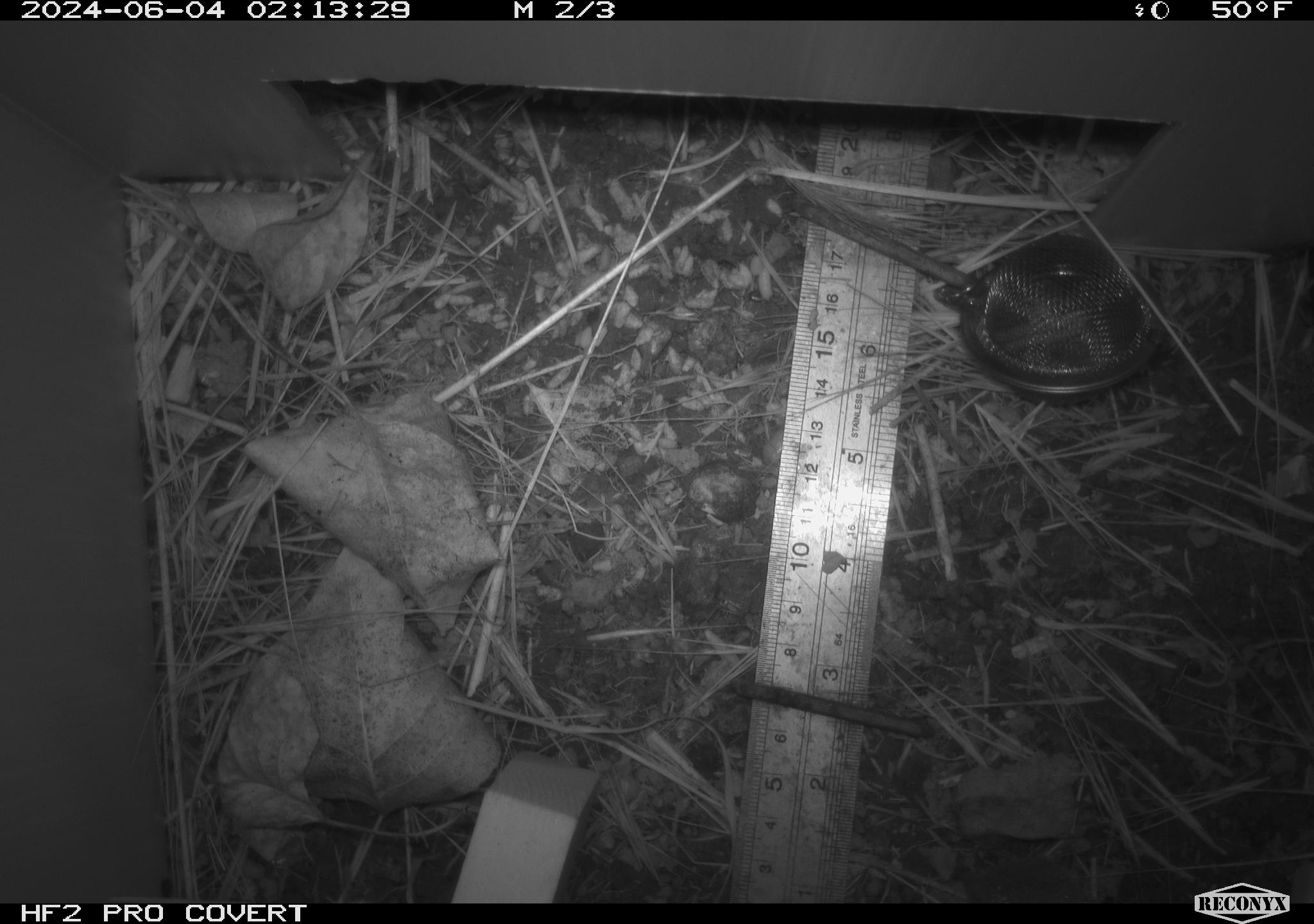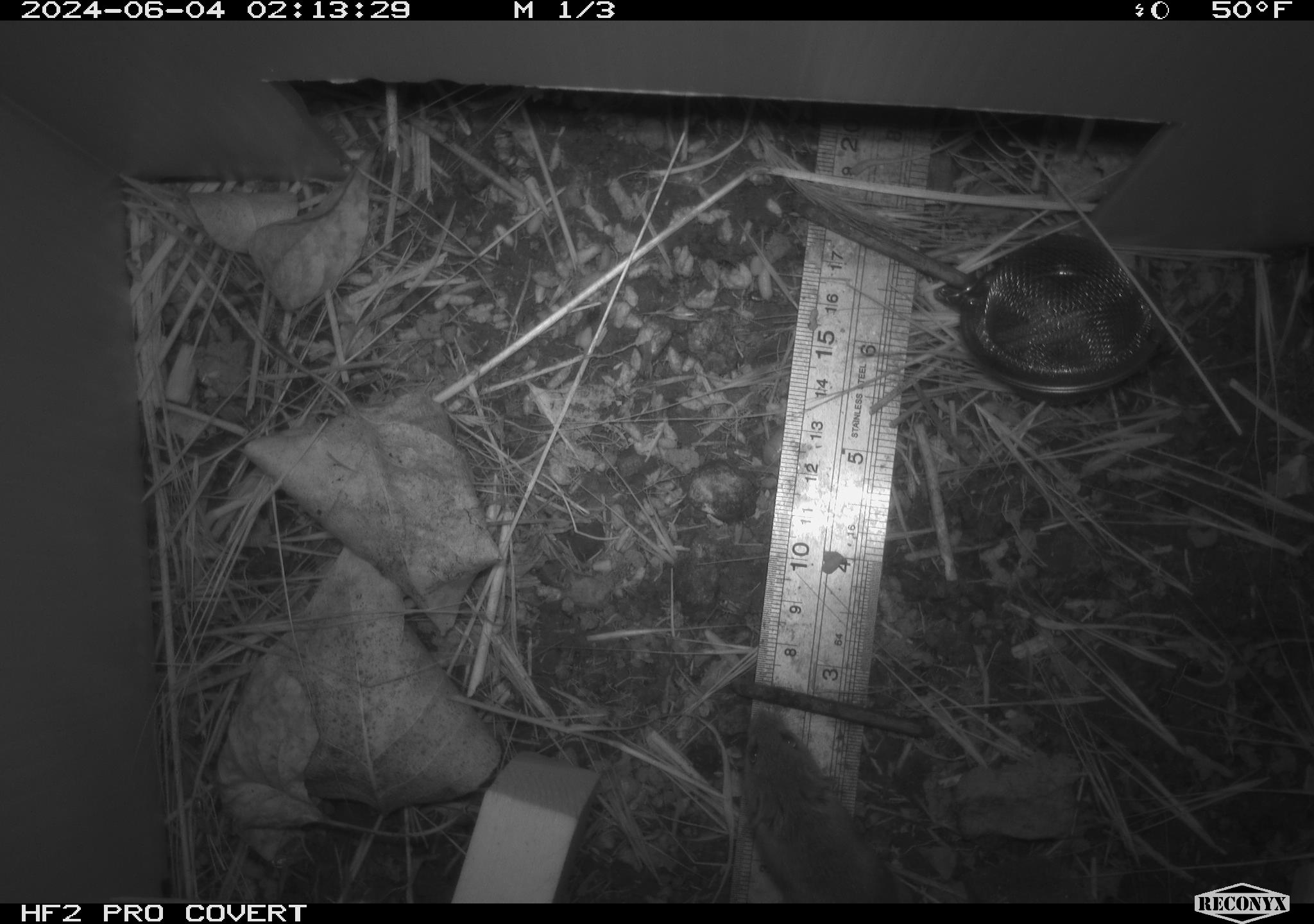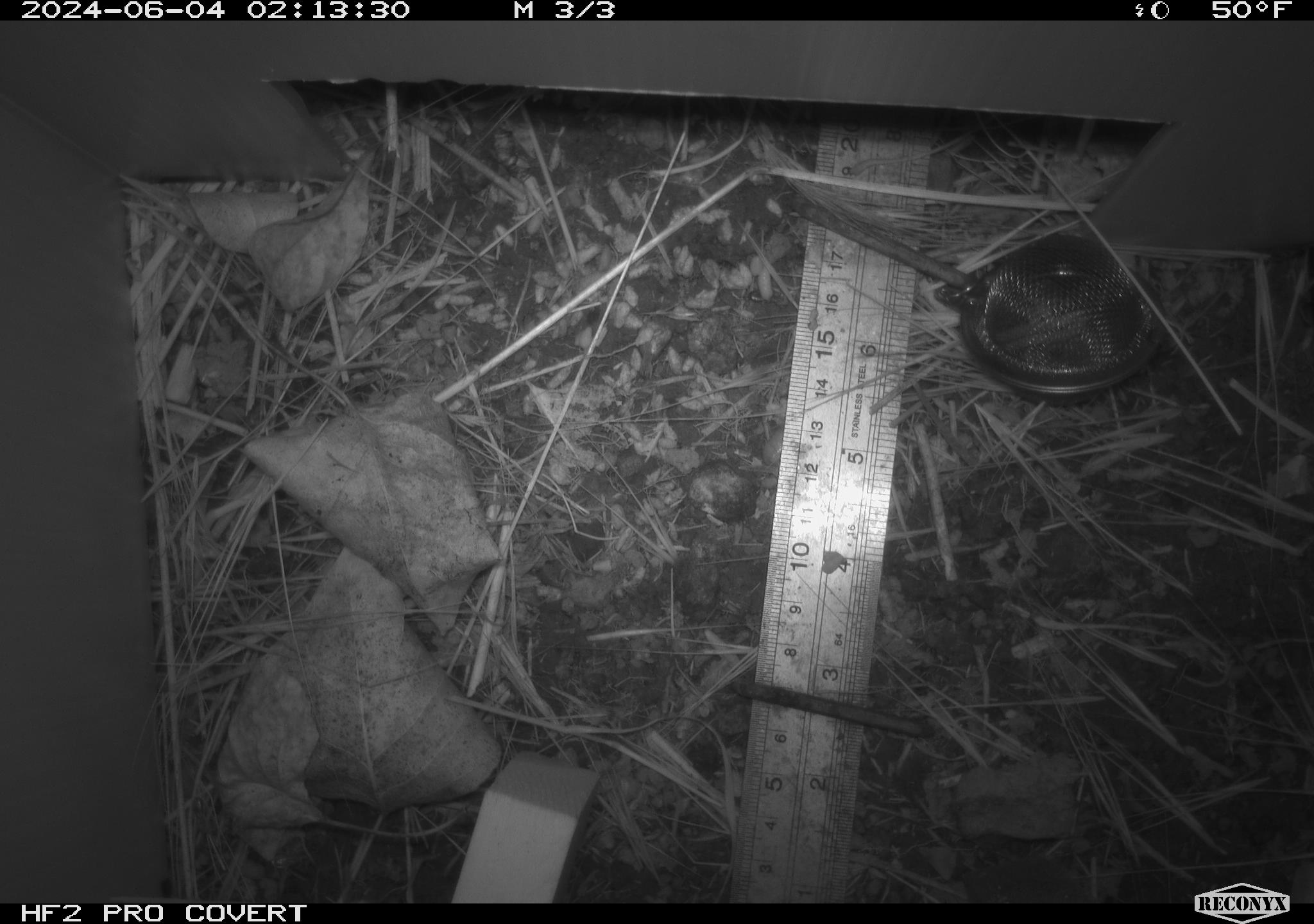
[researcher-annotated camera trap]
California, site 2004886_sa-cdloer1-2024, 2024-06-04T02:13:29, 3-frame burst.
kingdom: Animalia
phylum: Chordata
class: Mammalia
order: Rodentia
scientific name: Rodentia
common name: mouse species